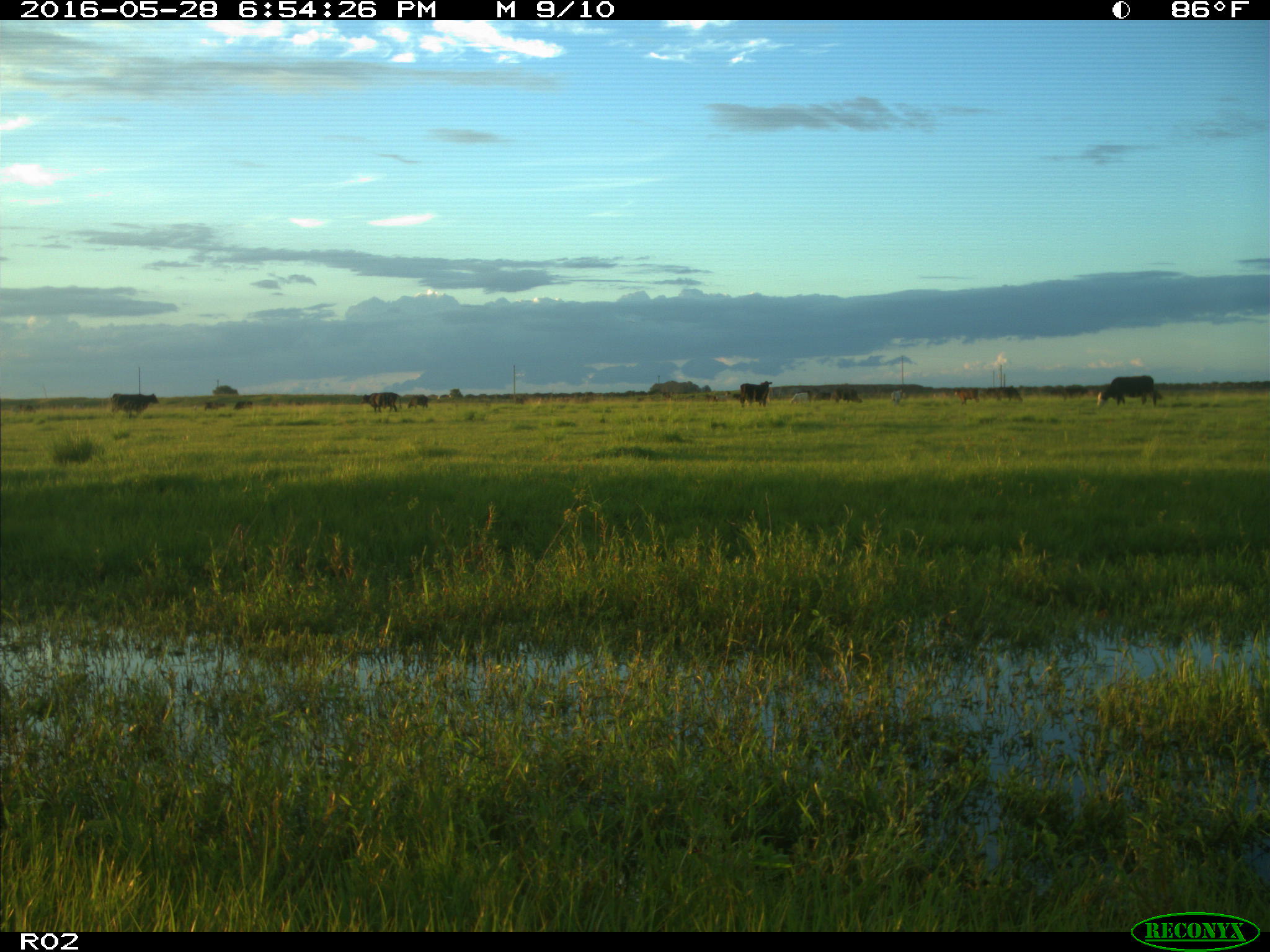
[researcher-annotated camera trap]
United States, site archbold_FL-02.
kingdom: Animalia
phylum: Chordata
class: Mammalia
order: Artiodactyla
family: Bovidae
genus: Bos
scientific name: Bos taurus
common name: domestic cow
Bos taurus (domestic cow).